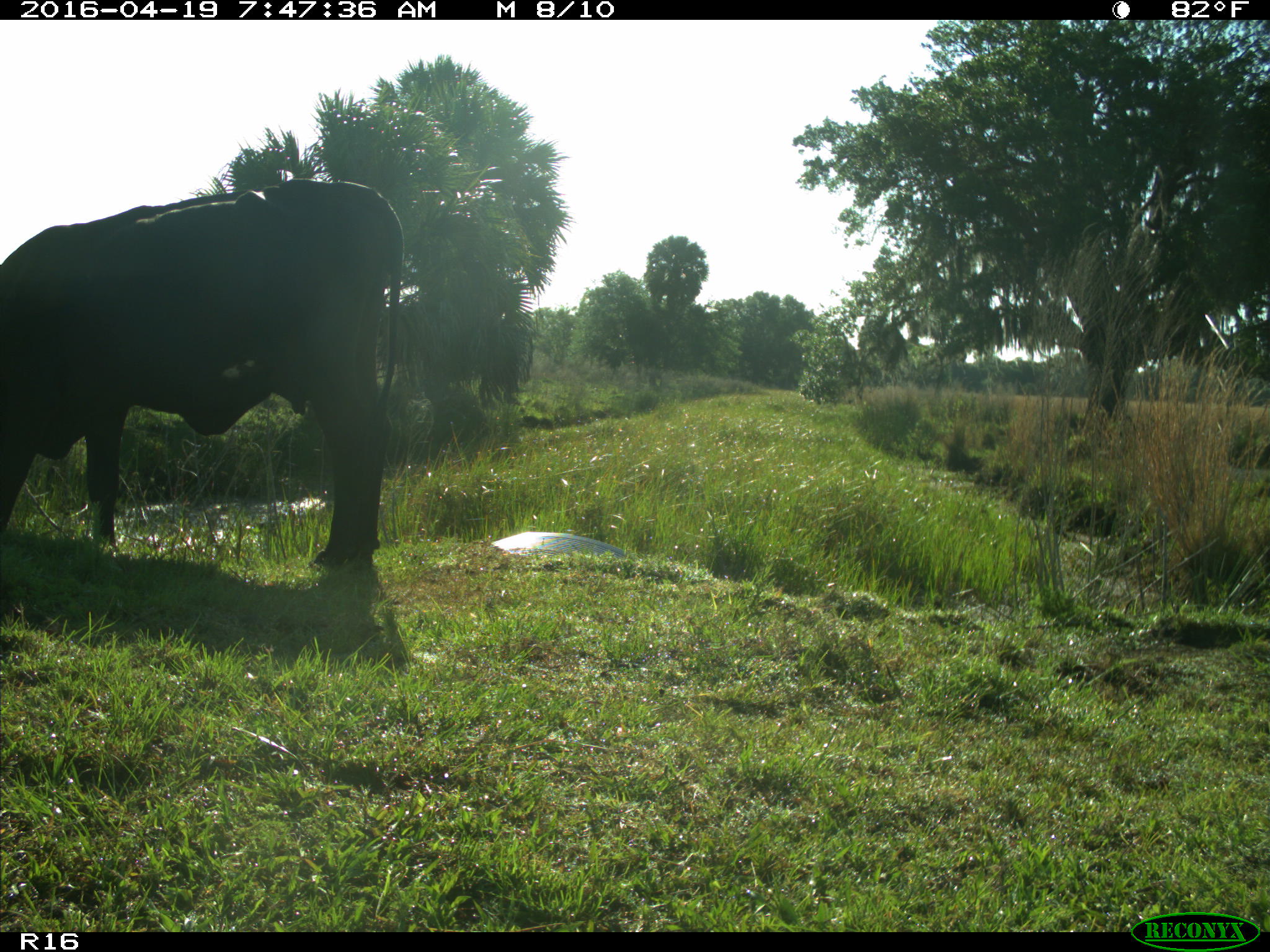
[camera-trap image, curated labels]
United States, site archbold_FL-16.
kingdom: Animalia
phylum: Chordata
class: Mammalia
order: Artiodactyla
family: Bovidae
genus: Bos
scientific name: Bos taurus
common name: domestic cow